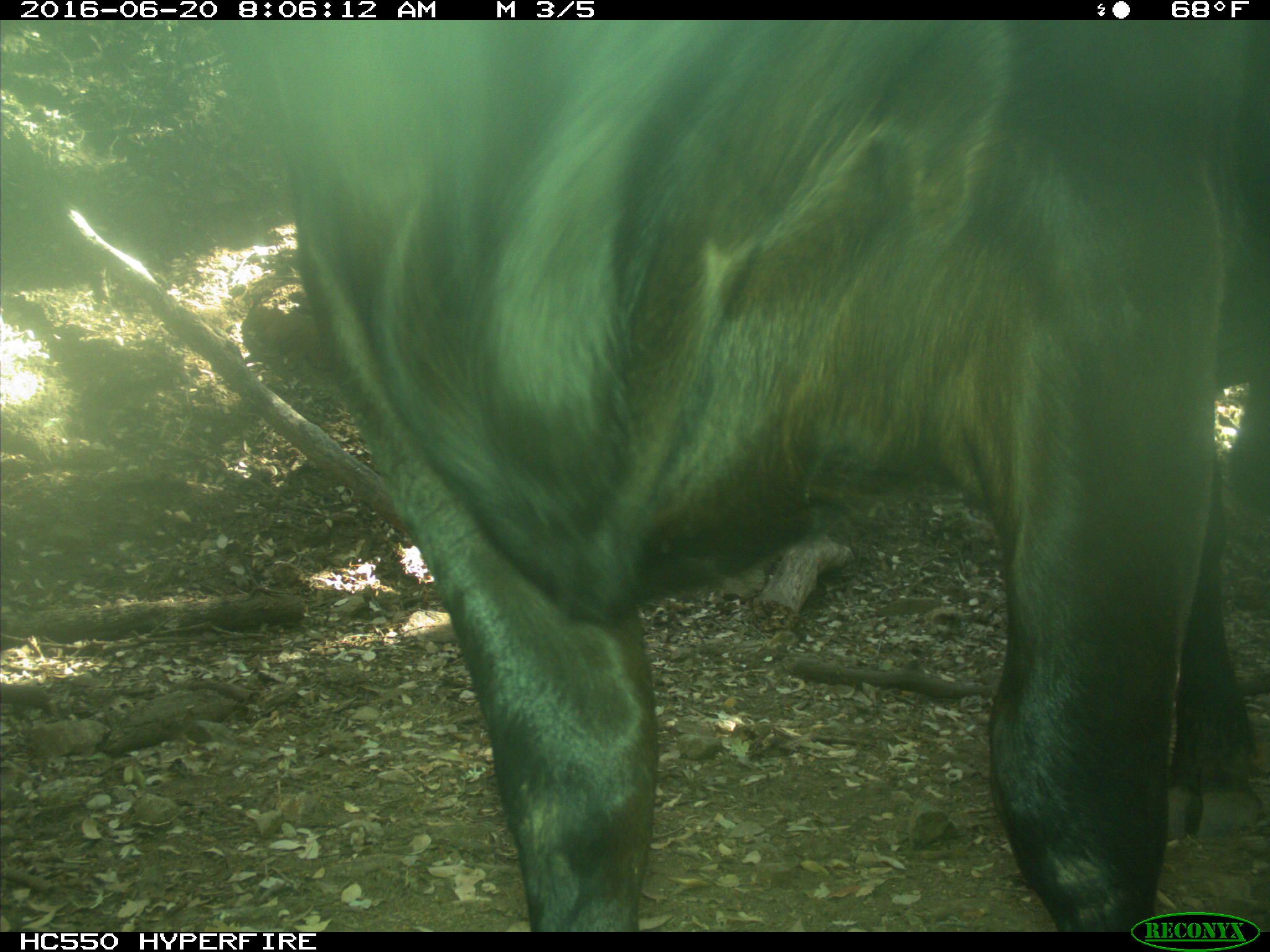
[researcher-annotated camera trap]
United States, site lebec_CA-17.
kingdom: Animalia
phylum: Chordata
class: Mammalia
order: Artiodactyla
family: Bovidae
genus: Bos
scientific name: Bos taurus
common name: domestic cow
Bos taurus (domestic cow).